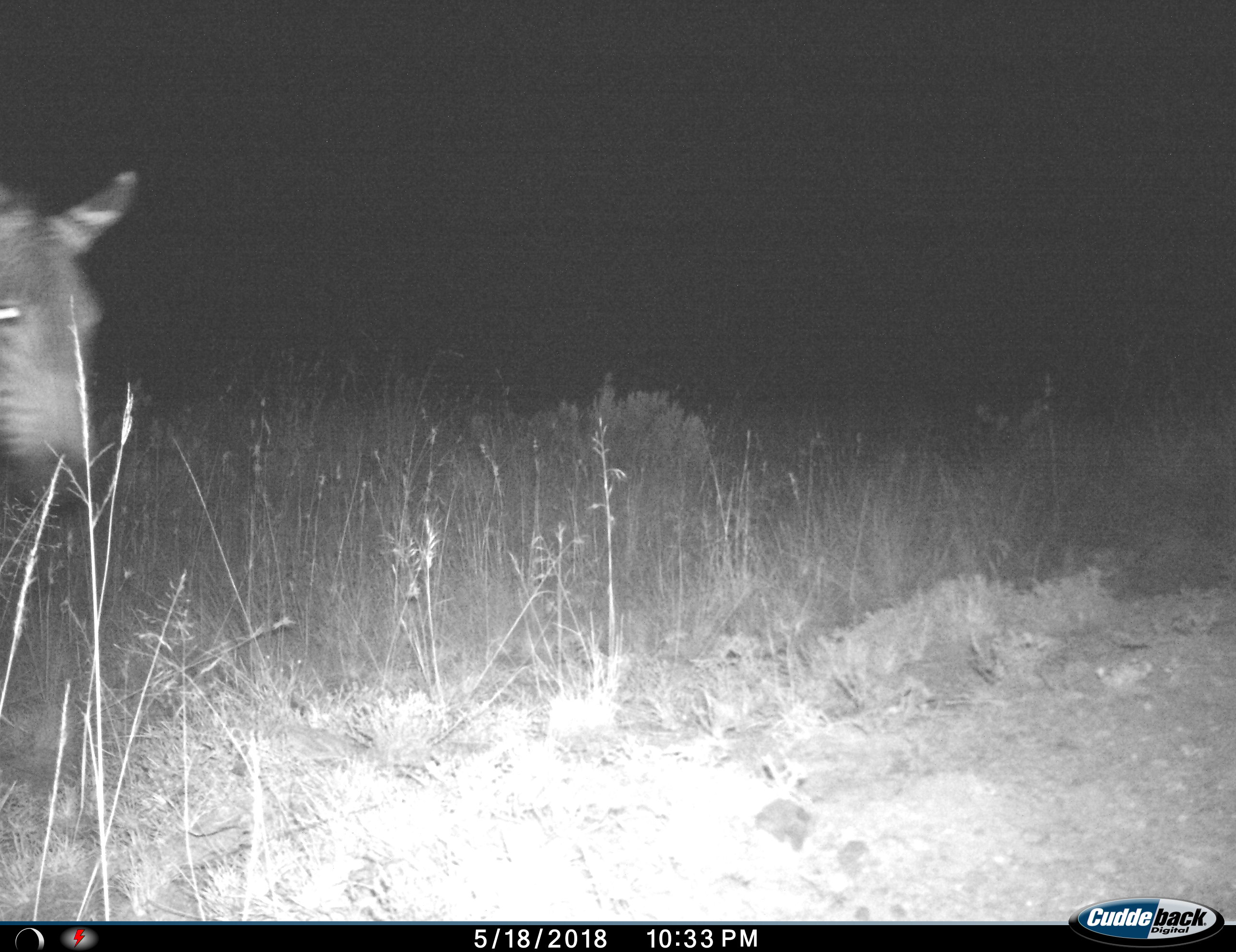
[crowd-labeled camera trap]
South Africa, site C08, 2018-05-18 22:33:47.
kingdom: Animalia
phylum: Chordata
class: Mammalia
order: Perissodactyla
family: Equidae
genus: Equus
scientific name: Equus zebra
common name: mountain zebra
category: zebramountain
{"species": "zebramountain (mountain zebra) (Equus zebra)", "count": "1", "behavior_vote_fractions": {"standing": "17%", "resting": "17%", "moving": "67%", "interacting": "0%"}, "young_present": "0%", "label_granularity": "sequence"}